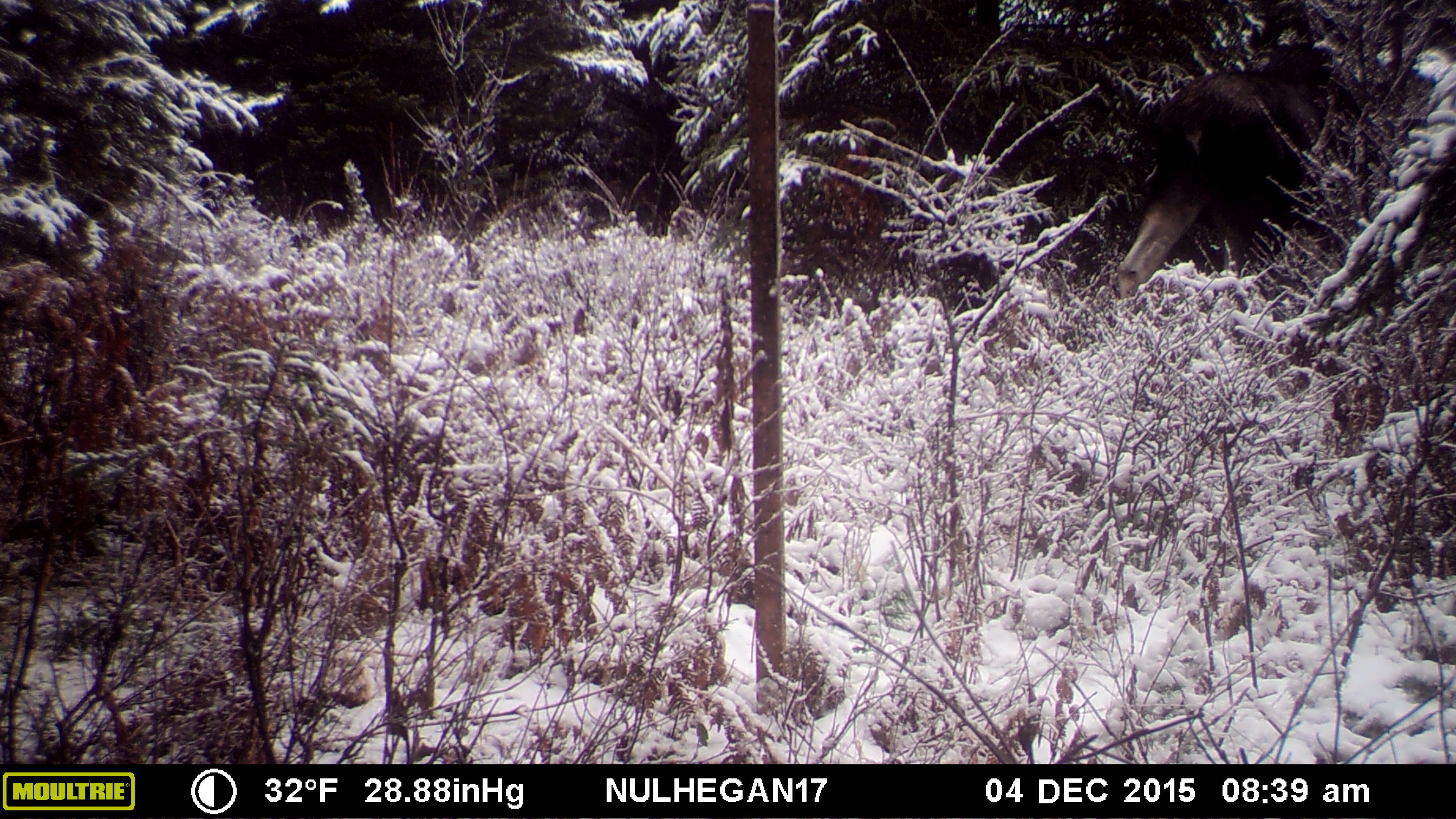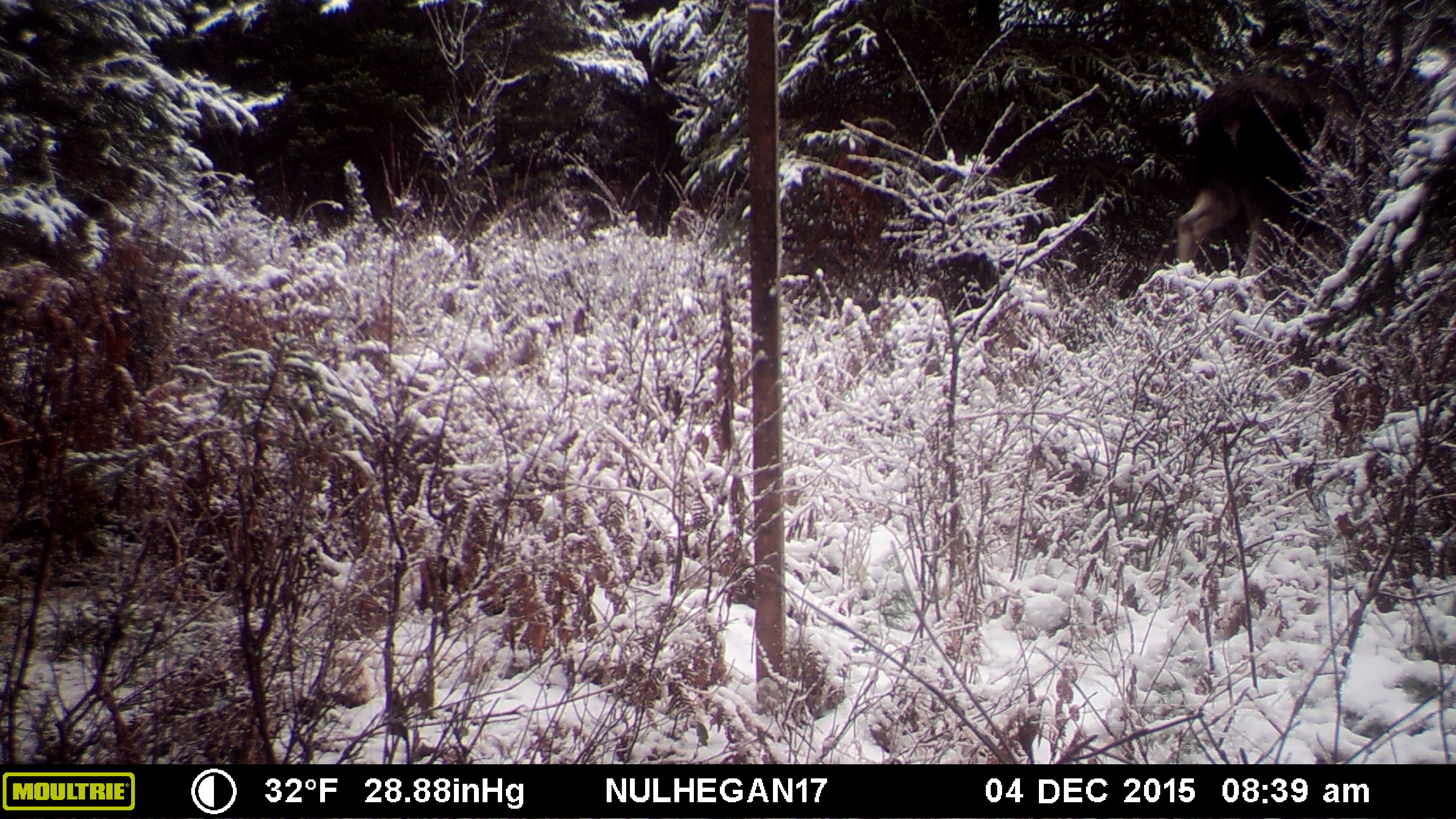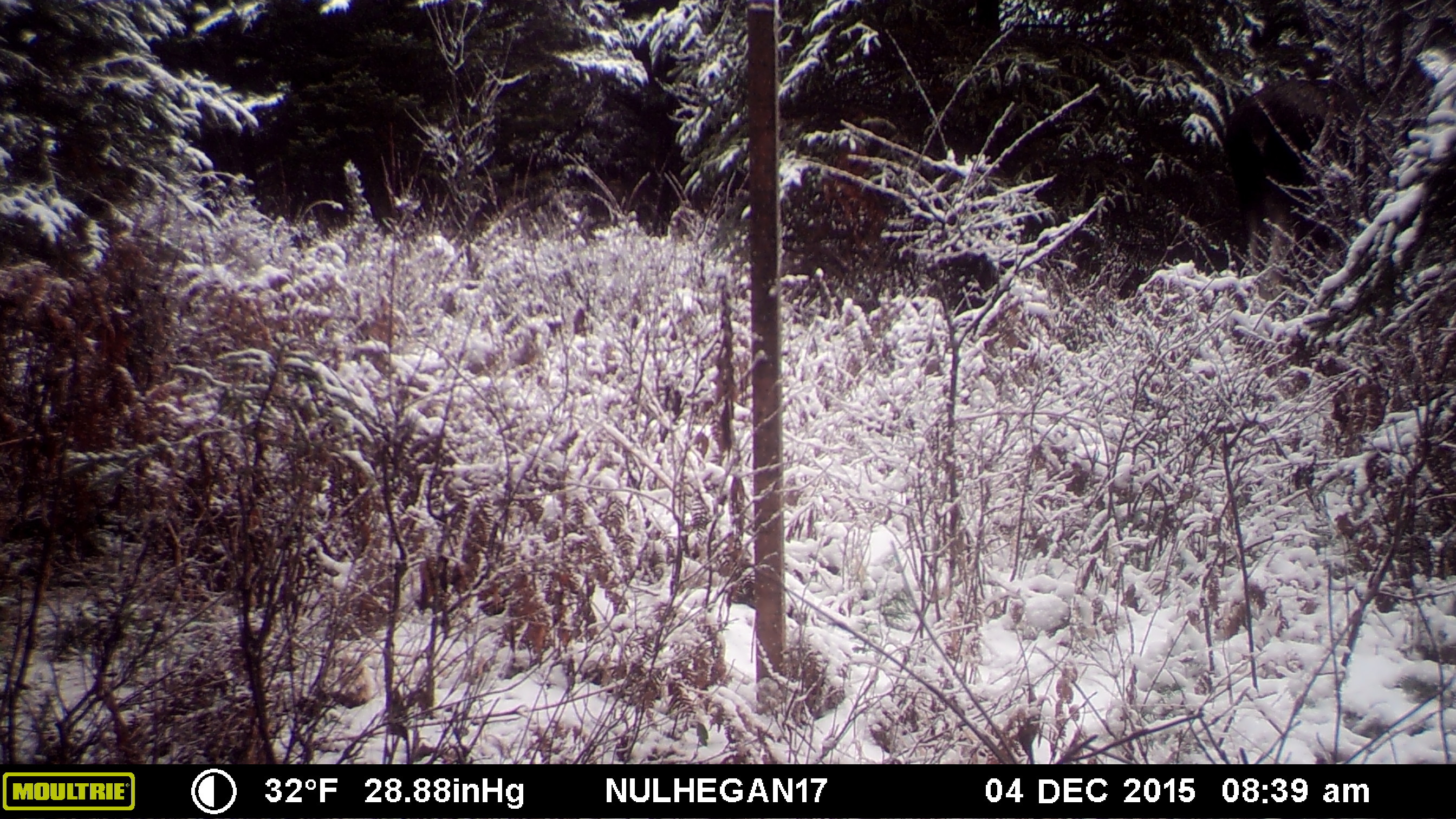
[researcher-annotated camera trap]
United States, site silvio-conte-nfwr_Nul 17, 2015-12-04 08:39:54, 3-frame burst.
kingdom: Animalia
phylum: Chordata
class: Mammalia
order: Artiodactyla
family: Cervidae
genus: Alces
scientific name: Alces alces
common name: moose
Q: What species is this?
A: Moose (Alces alces).